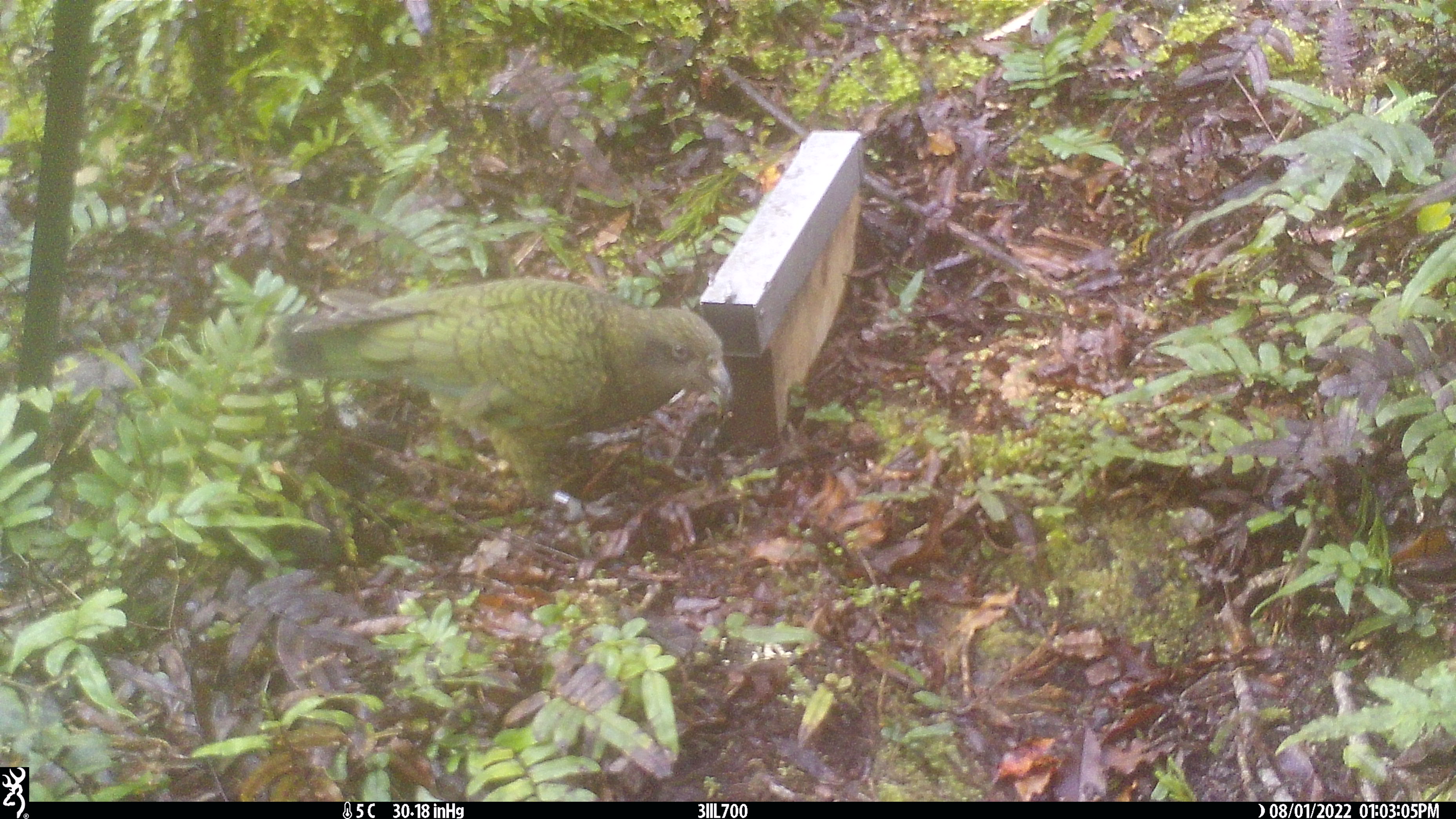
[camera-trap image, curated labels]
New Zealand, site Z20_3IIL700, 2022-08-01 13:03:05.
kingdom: Animalia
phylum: Chordata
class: Aves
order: Psittaciformes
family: Strigopidae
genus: Nestor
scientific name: Nestor notabilis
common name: kea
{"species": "kea (Nestor notabilis)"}